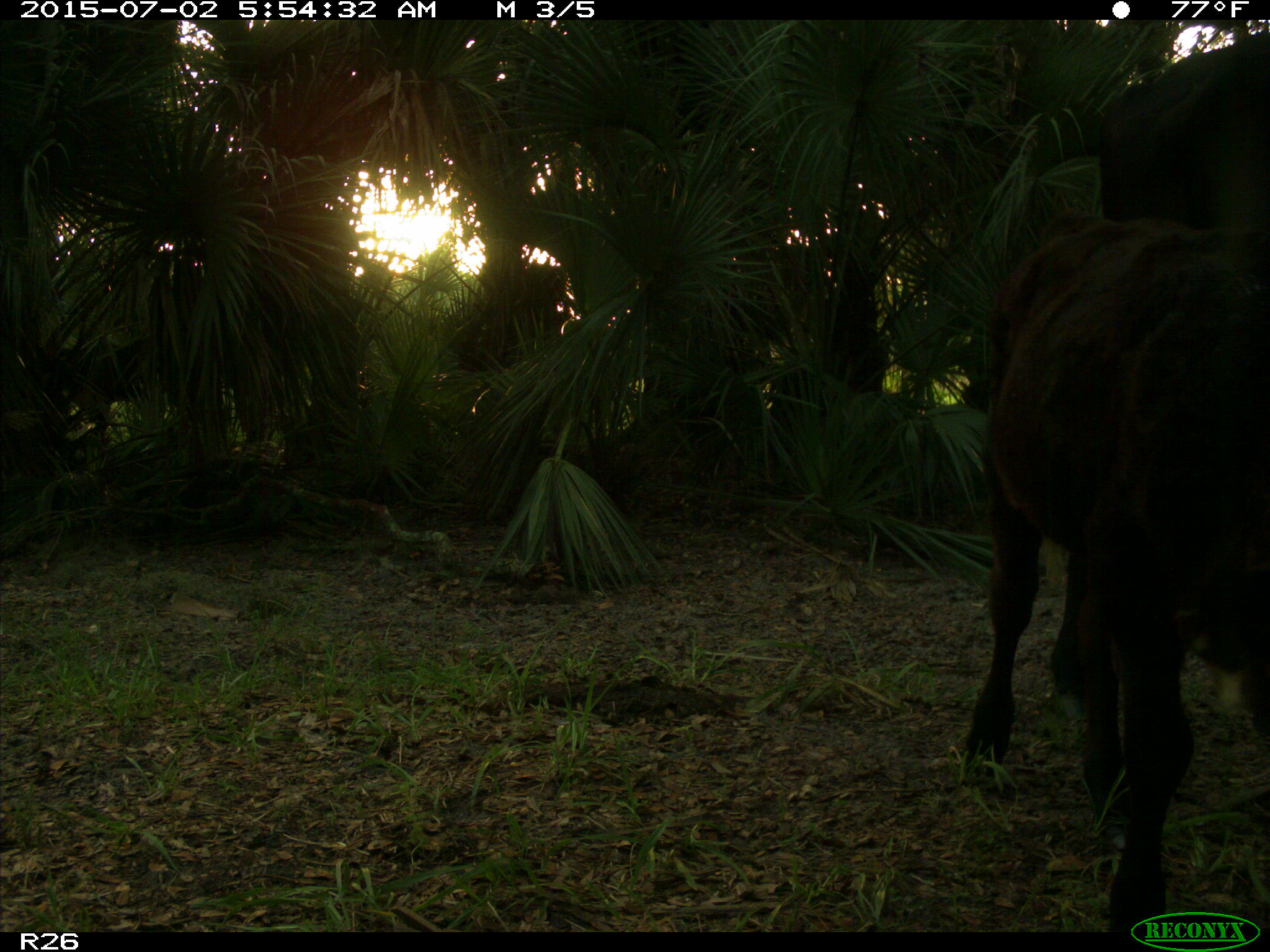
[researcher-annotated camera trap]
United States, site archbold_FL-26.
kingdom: Animalia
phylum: Chordata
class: Mammalia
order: Artiodactyla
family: Bovidae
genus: Bos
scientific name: Bos taurus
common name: domestic cow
Bos taurus (domestic cow).